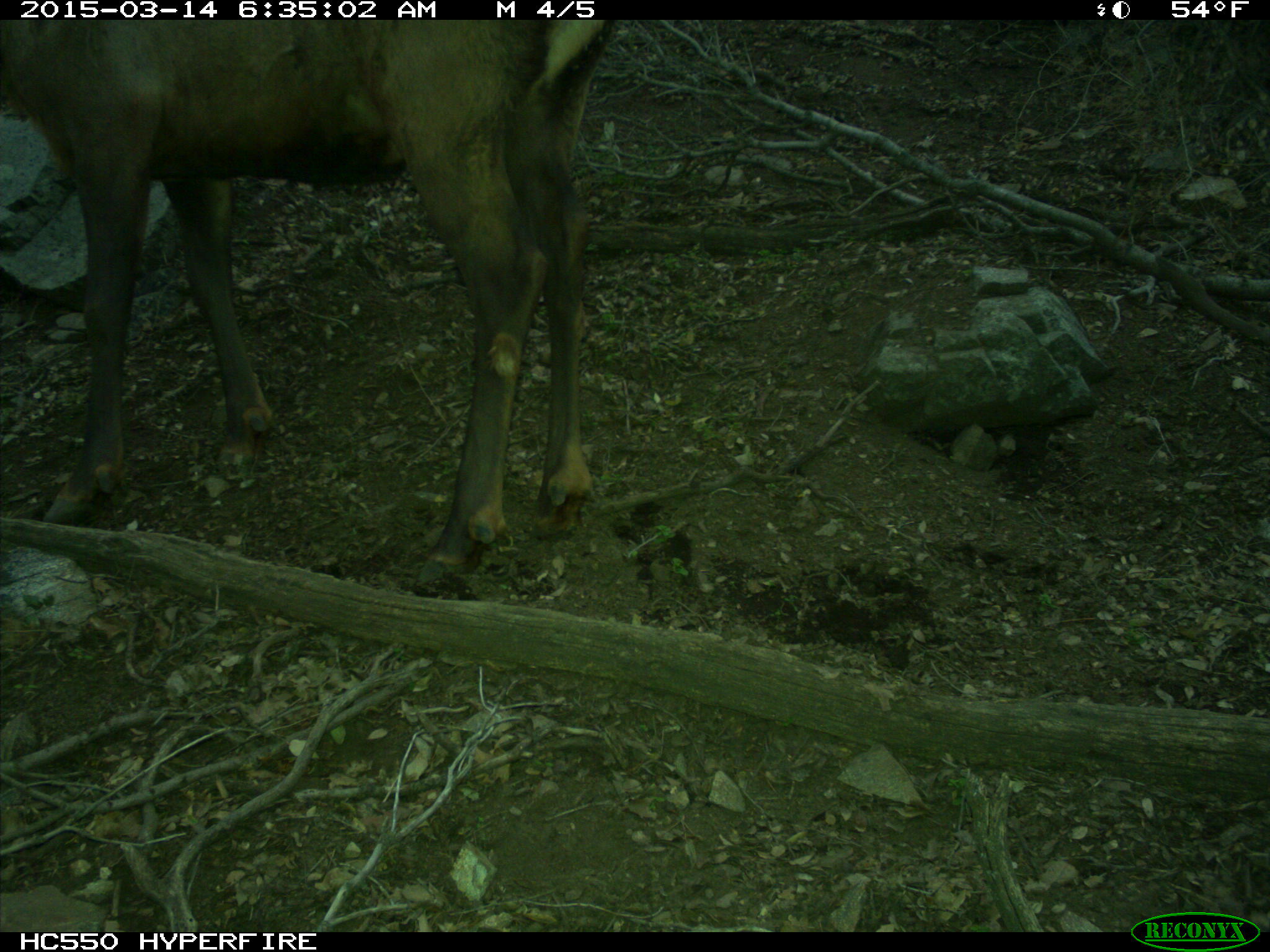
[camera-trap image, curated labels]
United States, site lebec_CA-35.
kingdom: Animalia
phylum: Chordata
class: Mammalia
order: Artiodactyla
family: Cervidae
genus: Cervus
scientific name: Cervus canadensis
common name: elk